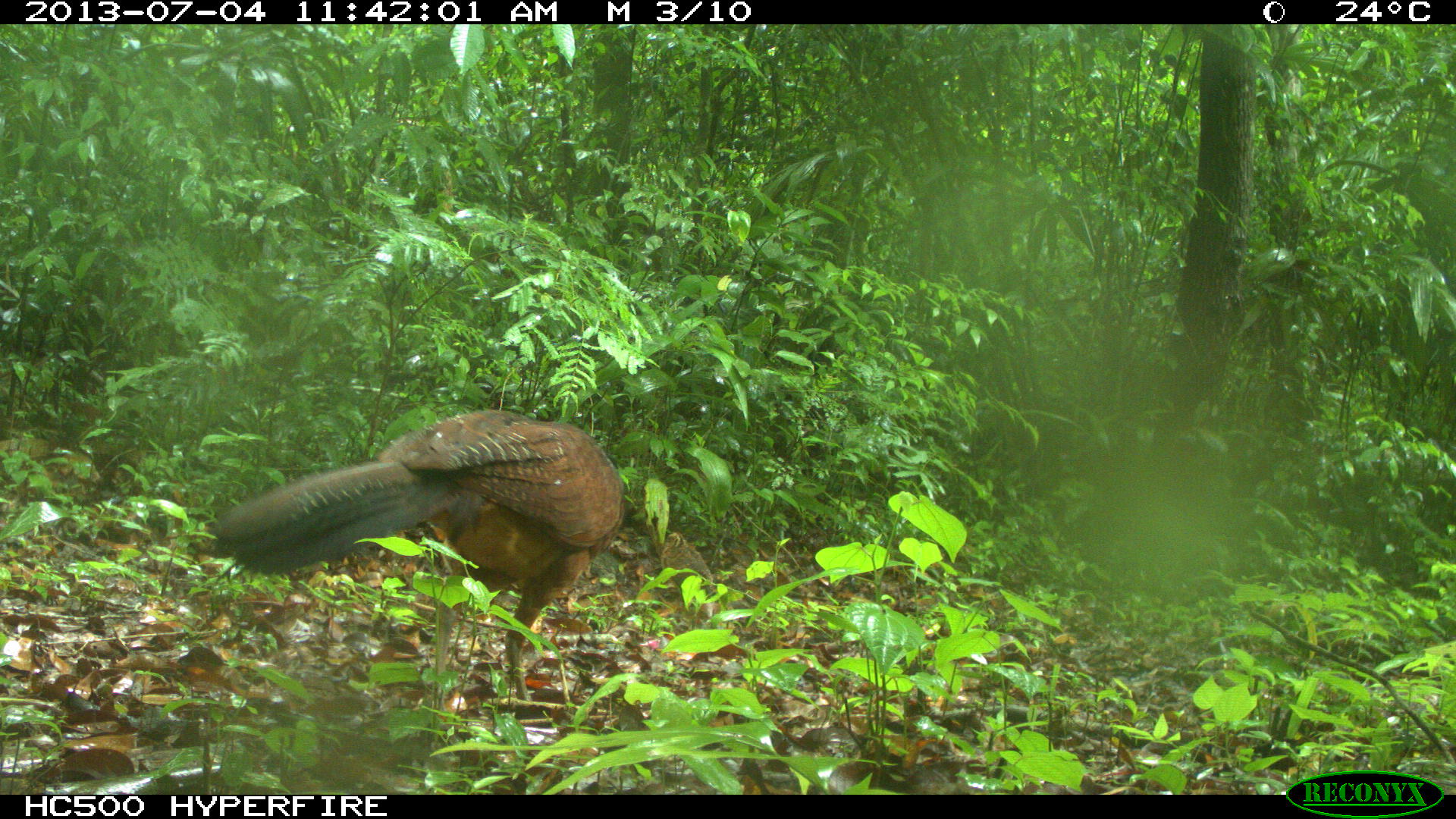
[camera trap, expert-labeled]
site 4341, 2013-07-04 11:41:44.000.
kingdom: Animalia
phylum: Chordata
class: Aves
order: Galliformes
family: Cracidae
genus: Crax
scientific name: Crax rubra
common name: great curassow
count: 1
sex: female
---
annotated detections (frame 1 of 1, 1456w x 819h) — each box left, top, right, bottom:
crax rubra: 207, 405, 625, 702; 662, 532, 712, 599